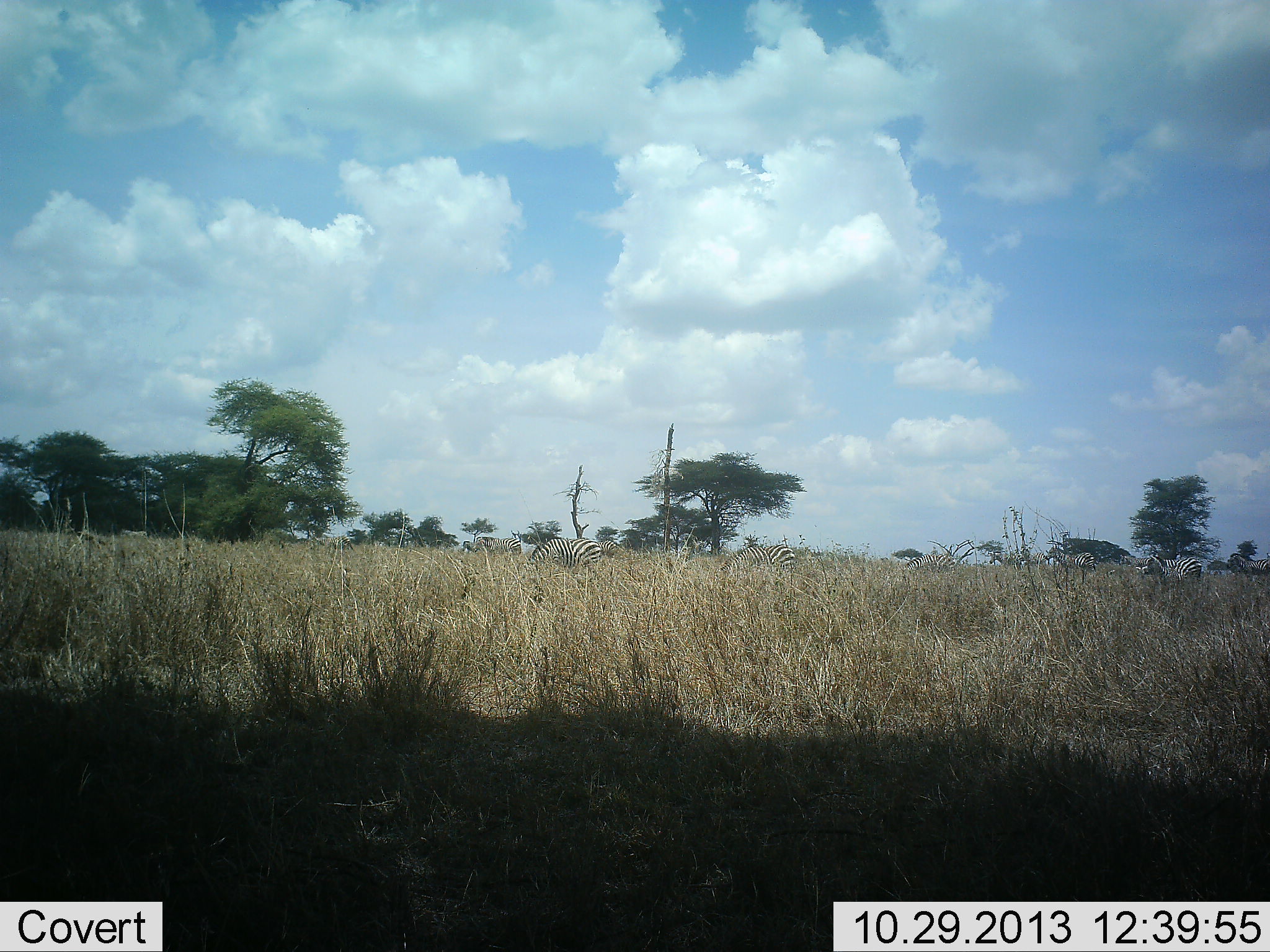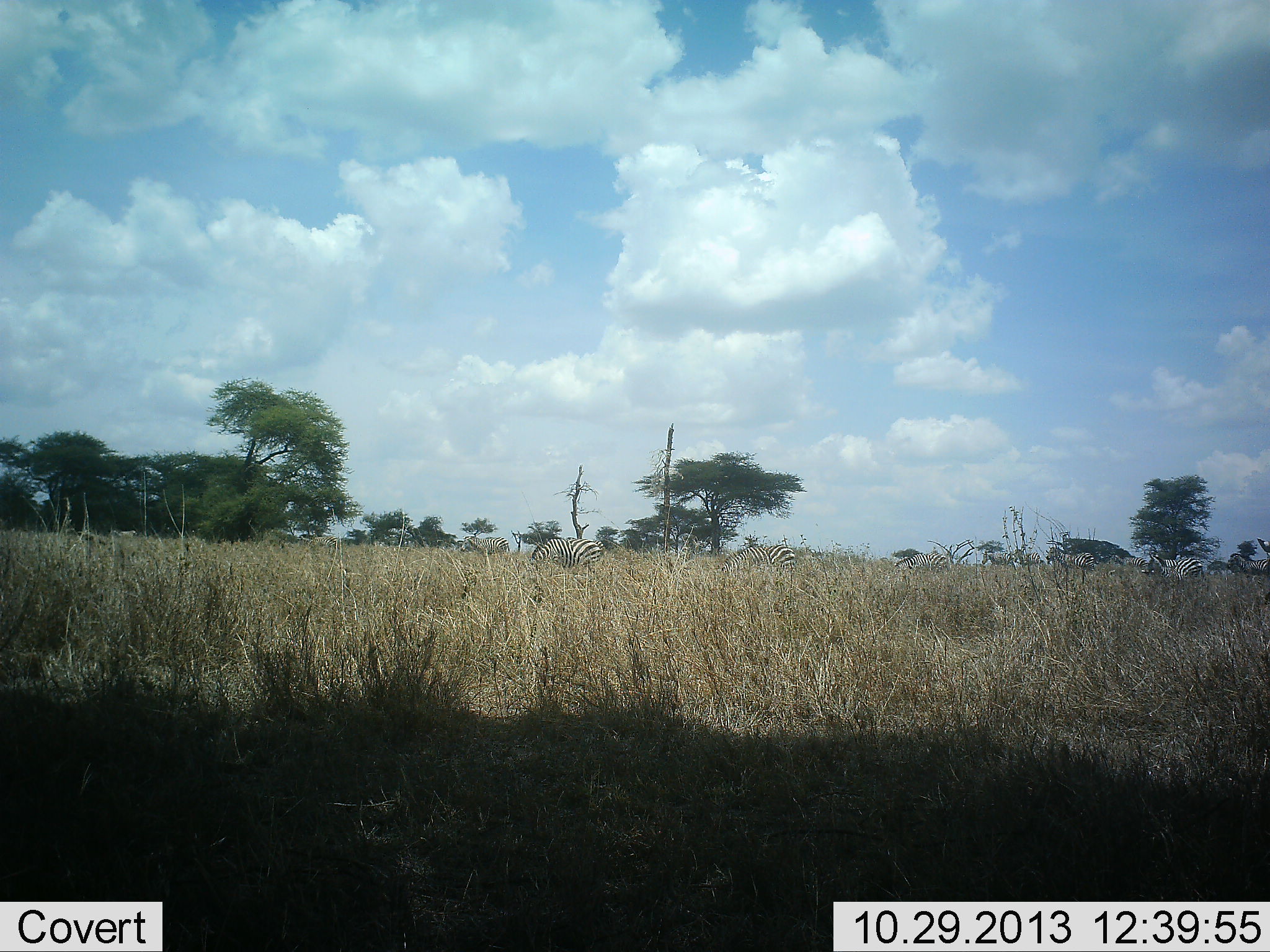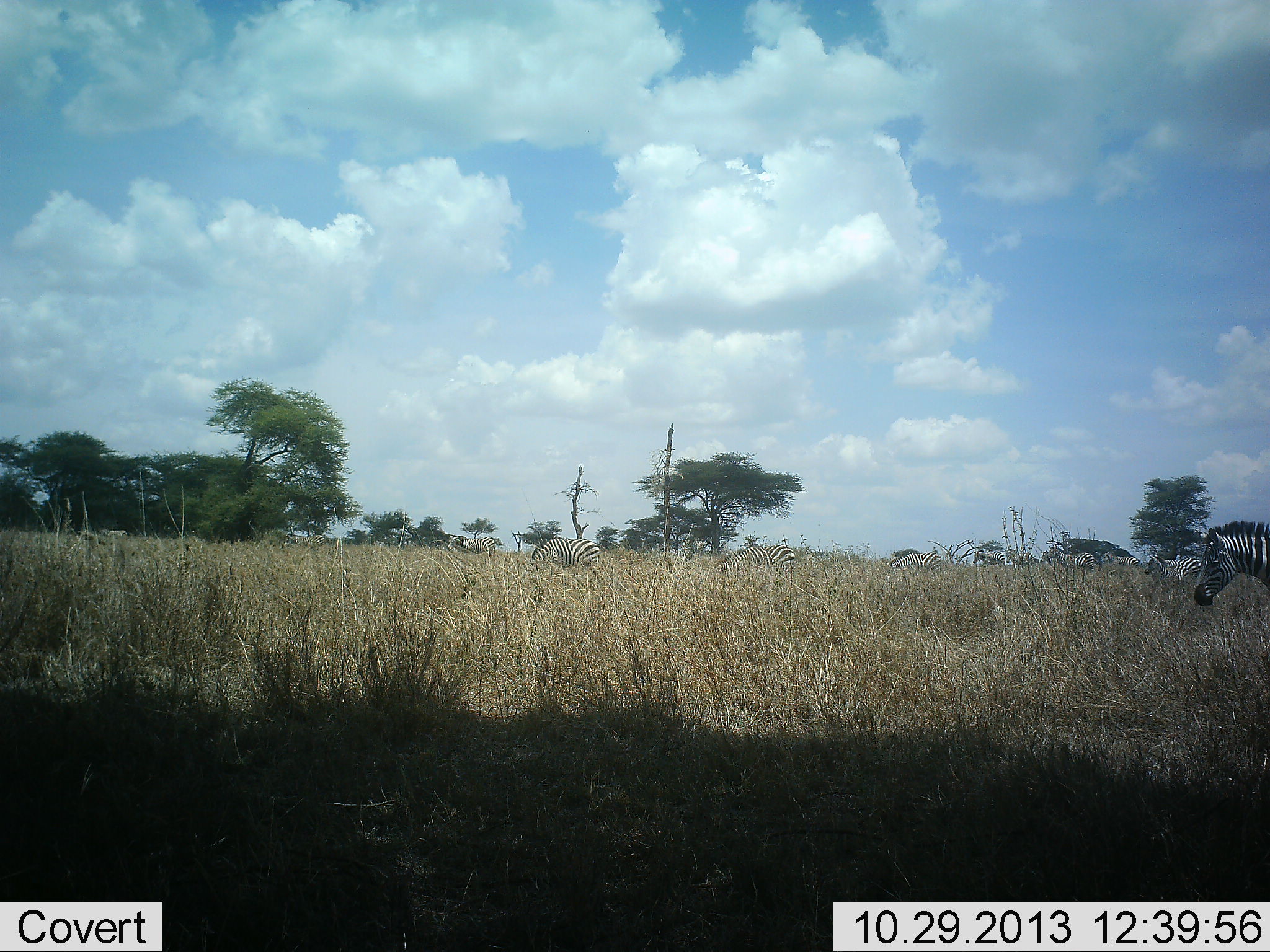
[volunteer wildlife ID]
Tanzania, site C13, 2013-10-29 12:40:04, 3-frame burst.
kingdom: Animalia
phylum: Chordata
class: Mammalia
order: Perissodactyla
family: Equidae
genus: Equus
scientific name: Equus quagga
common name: plains zebra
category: zebra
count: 11-50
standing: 21%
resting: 0%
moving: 76%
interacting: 0%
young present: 0%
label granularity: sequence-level